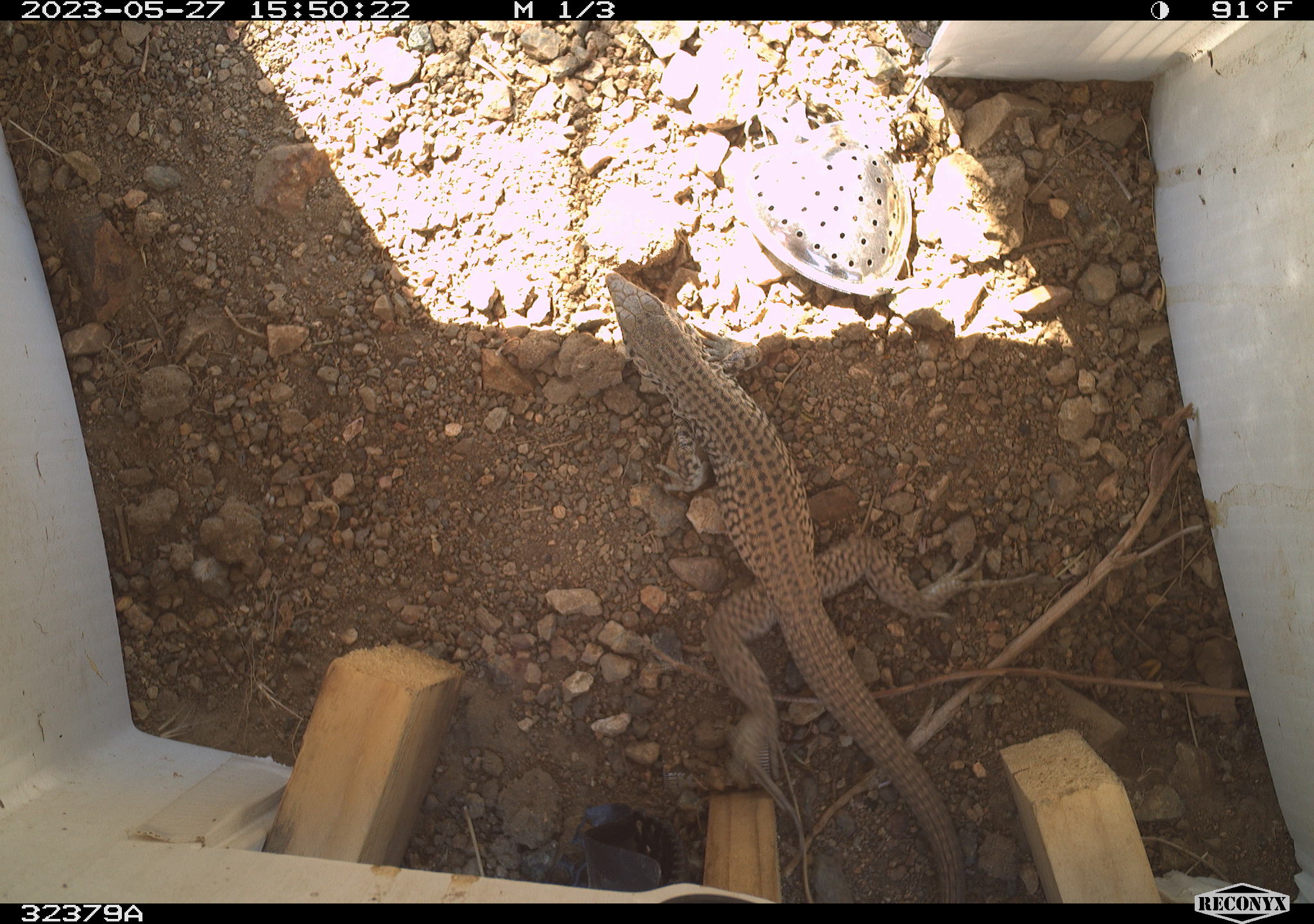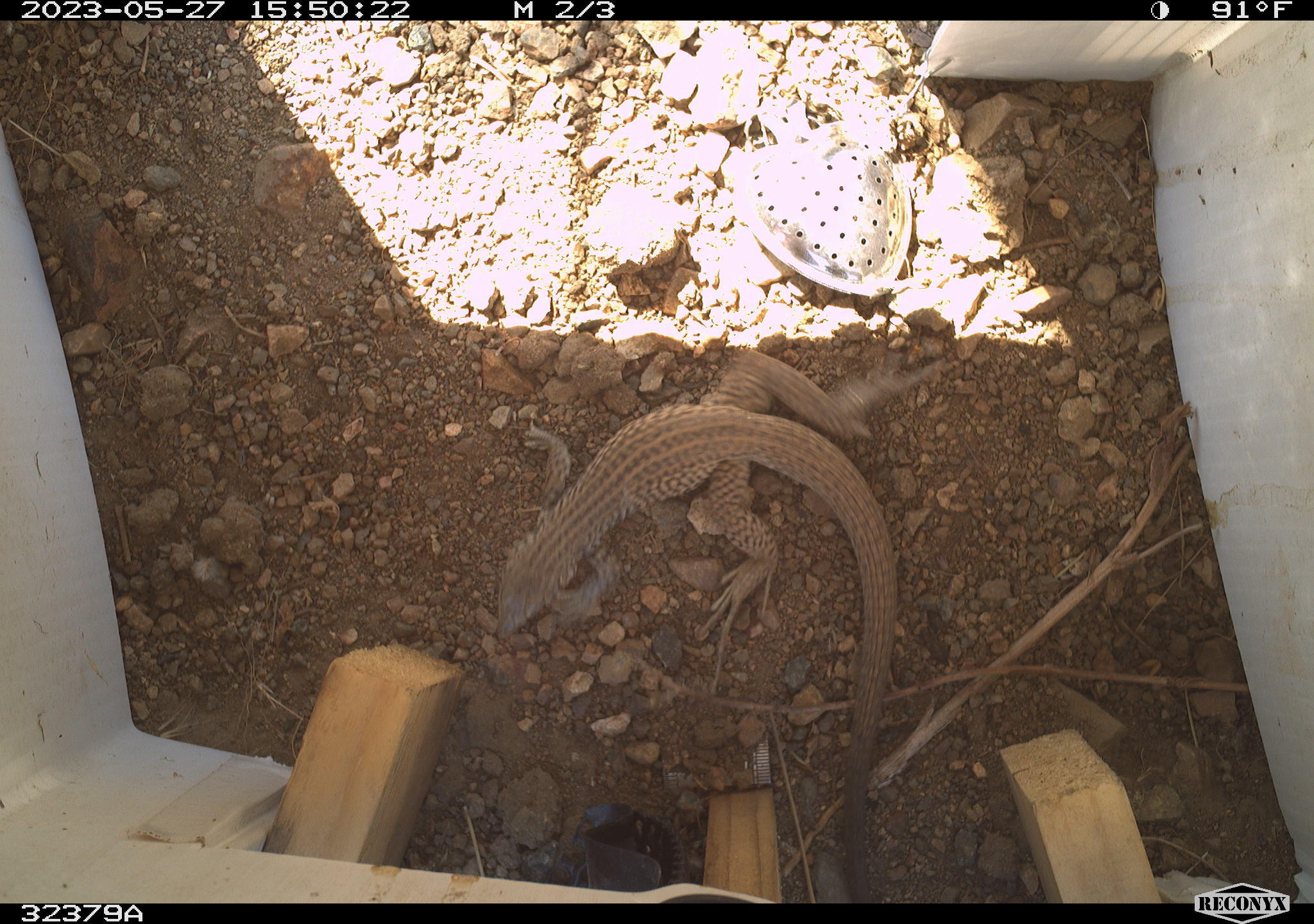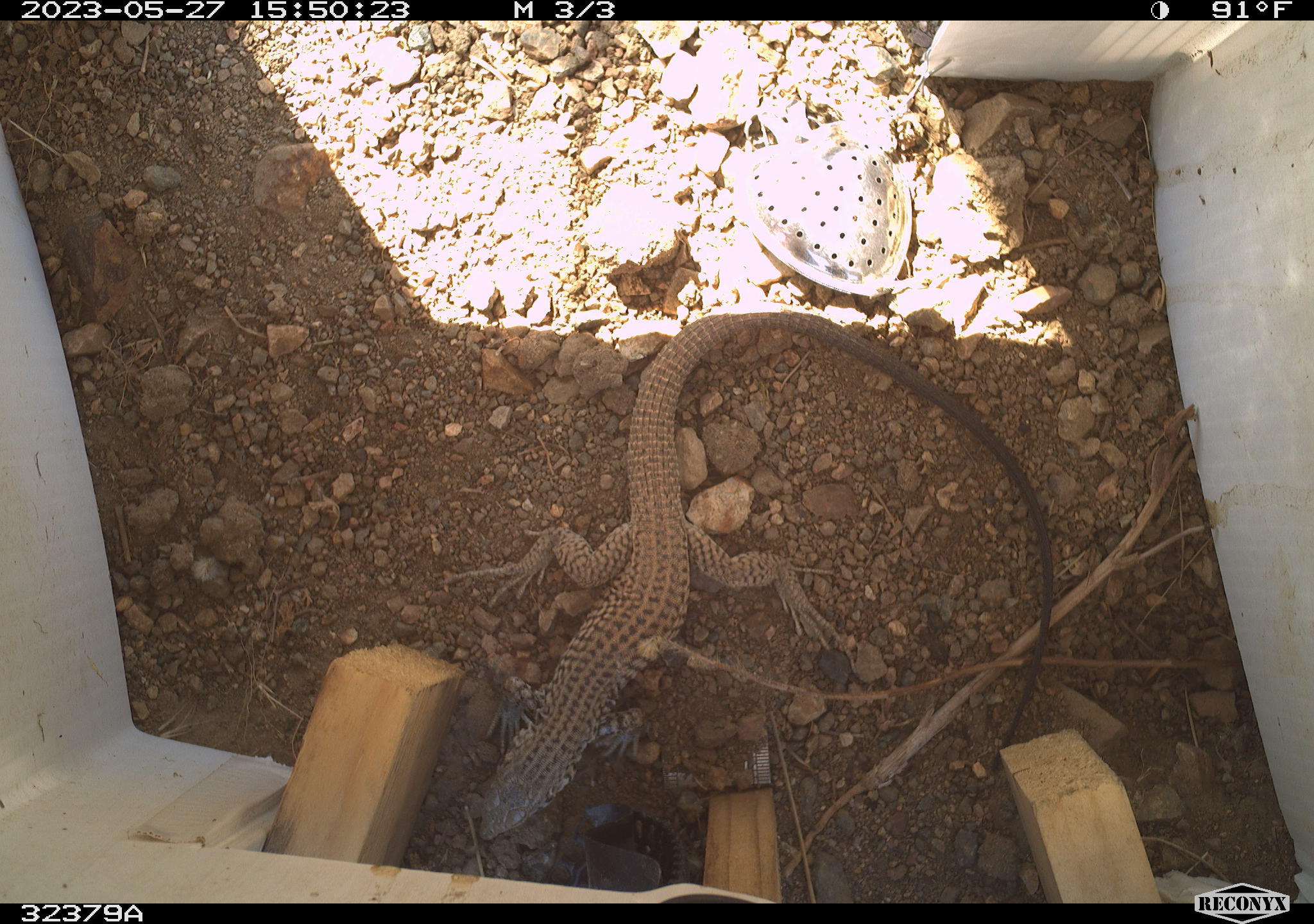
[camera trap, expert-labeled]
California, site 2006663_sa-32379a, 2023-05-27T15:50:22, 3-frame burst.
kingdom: Animalia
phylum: Chordata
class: Reptilia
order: Squamata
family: Teiidae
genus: Aspidoscelis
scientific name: Aspidoscelis tigris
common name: western whiptail